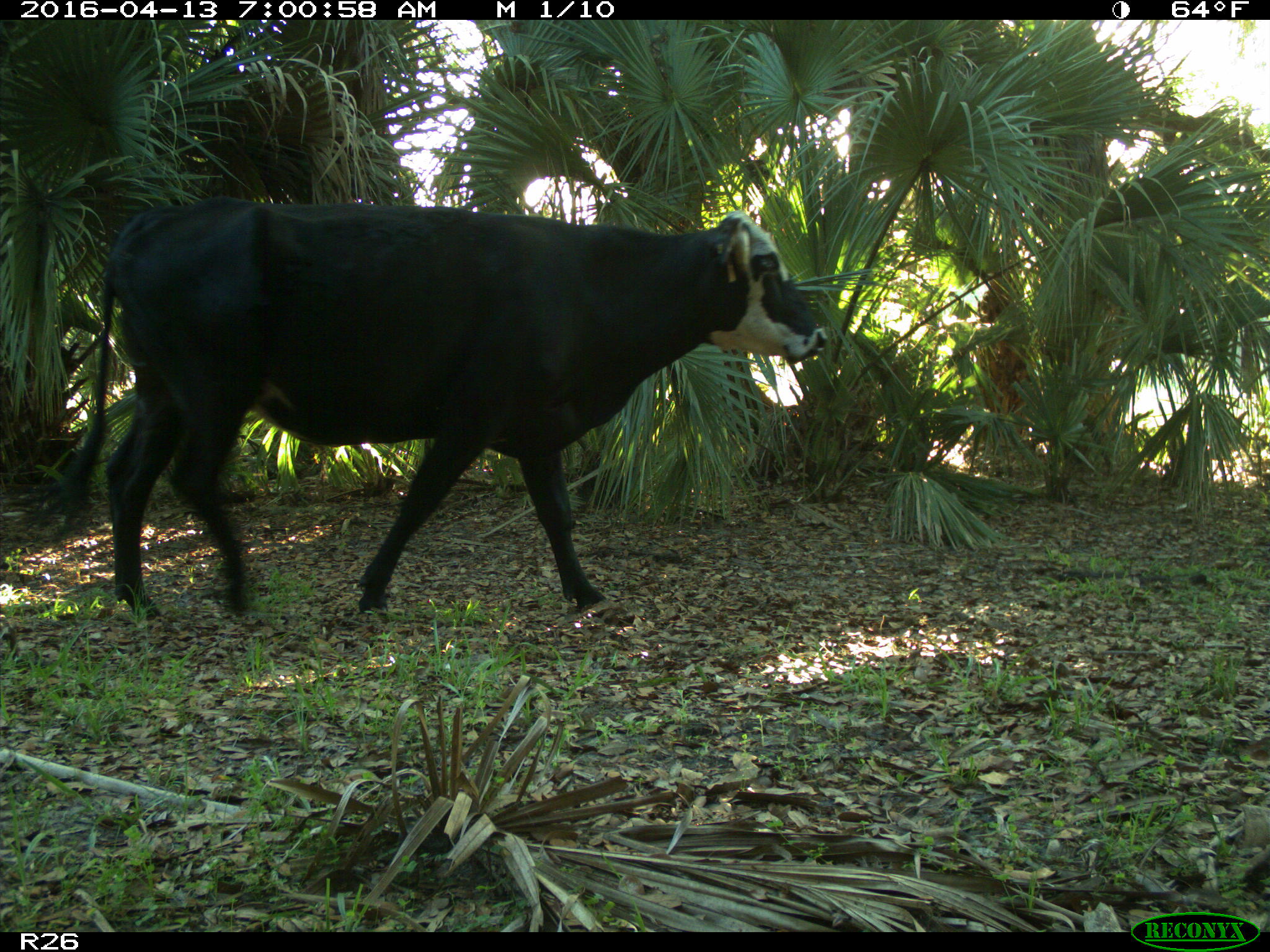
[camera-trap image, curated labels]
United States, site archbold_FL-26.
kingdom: Animalia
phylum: Chordata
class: Mammalia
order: Artiodactyla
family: Bovidae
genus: Bos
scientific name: Bos taurus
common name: domestic cow